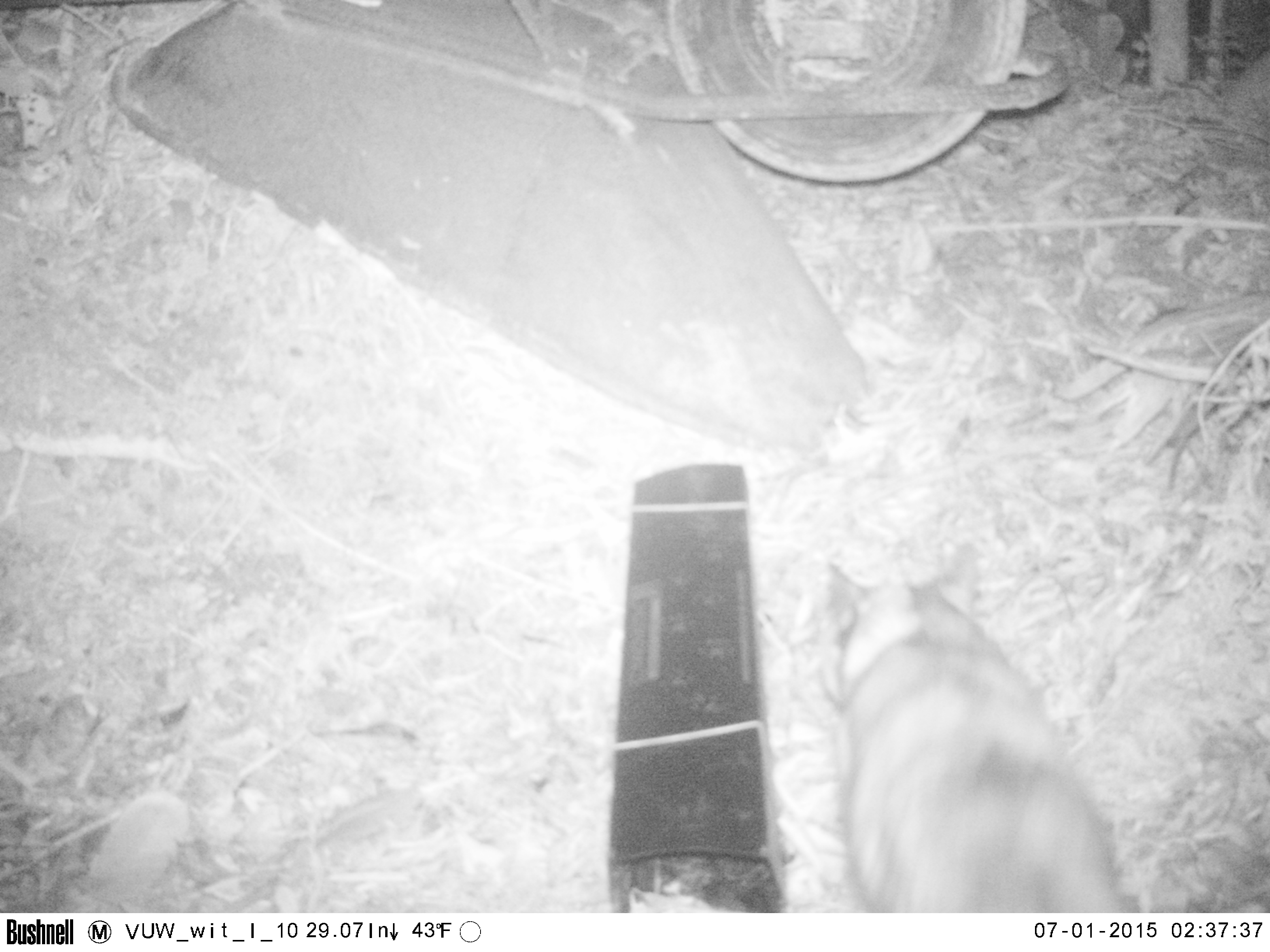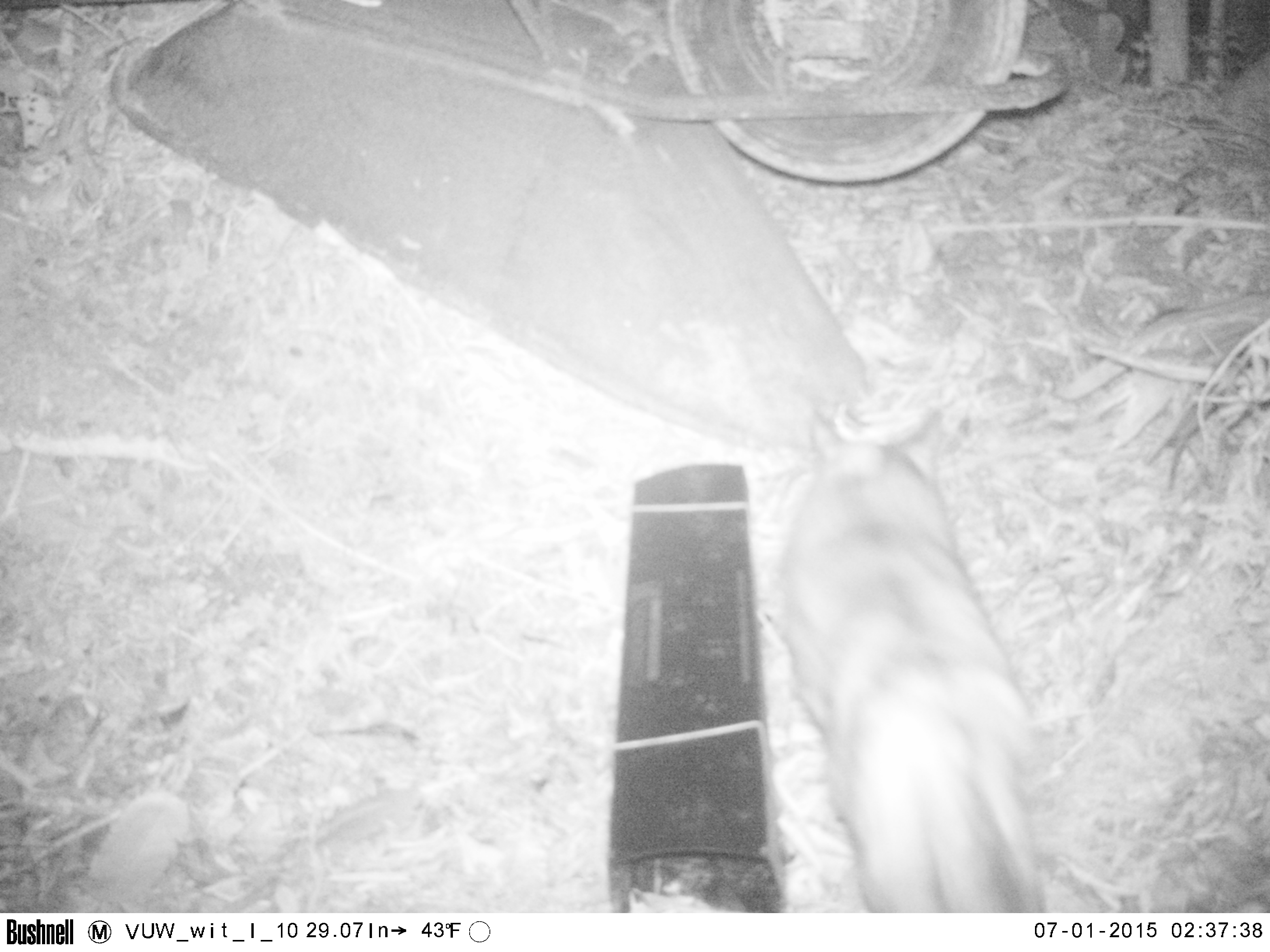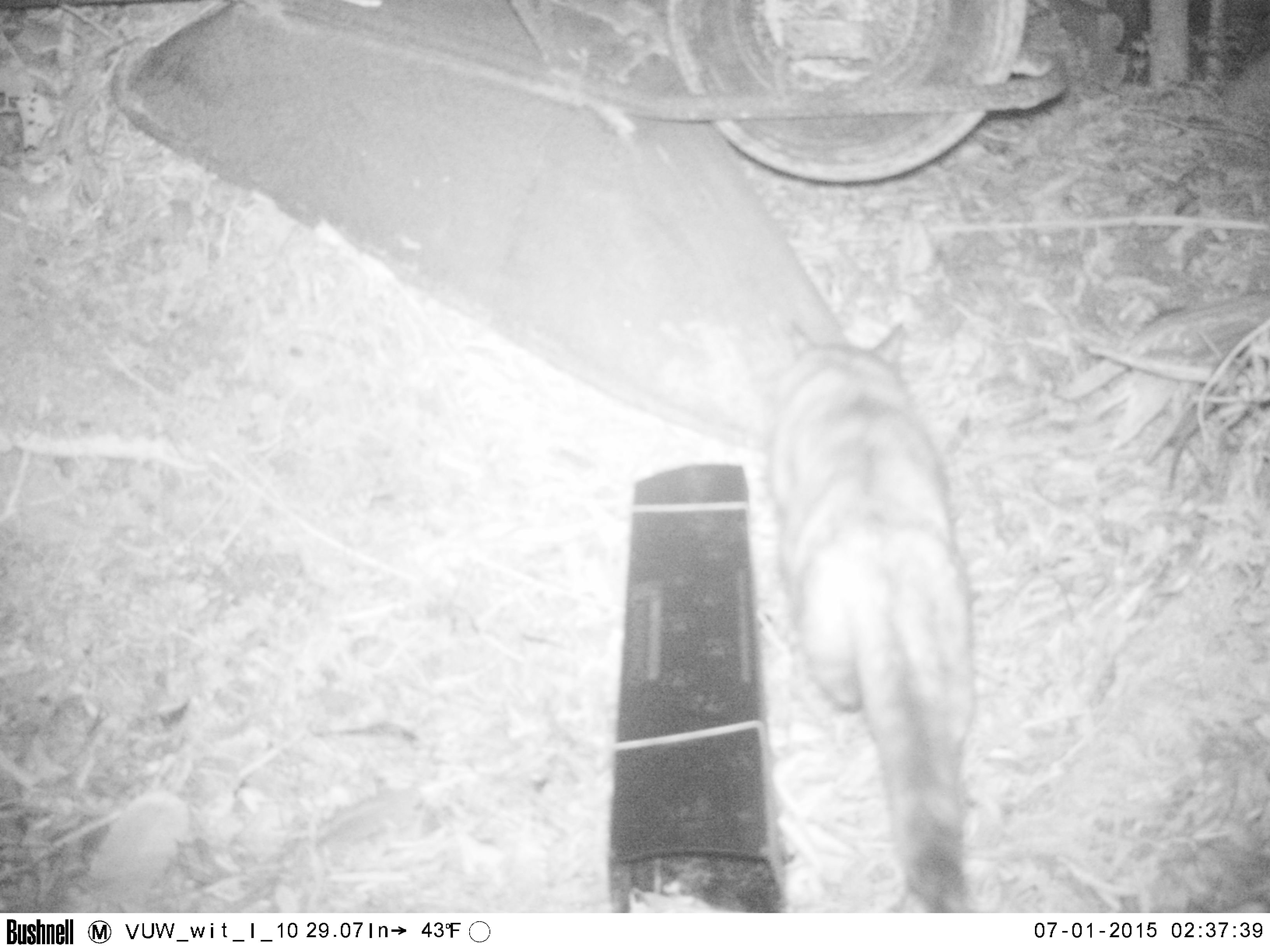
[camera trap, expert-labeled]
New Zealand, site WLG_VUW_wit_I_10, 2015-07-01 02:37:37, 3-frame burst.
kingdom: Animalia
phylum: Chordata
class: Mammalia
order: Carnivora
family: Felidae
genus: Felis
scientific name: Felis catus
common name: domestic cat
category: cat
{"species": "cat (domestic cat) (Felis catus)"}